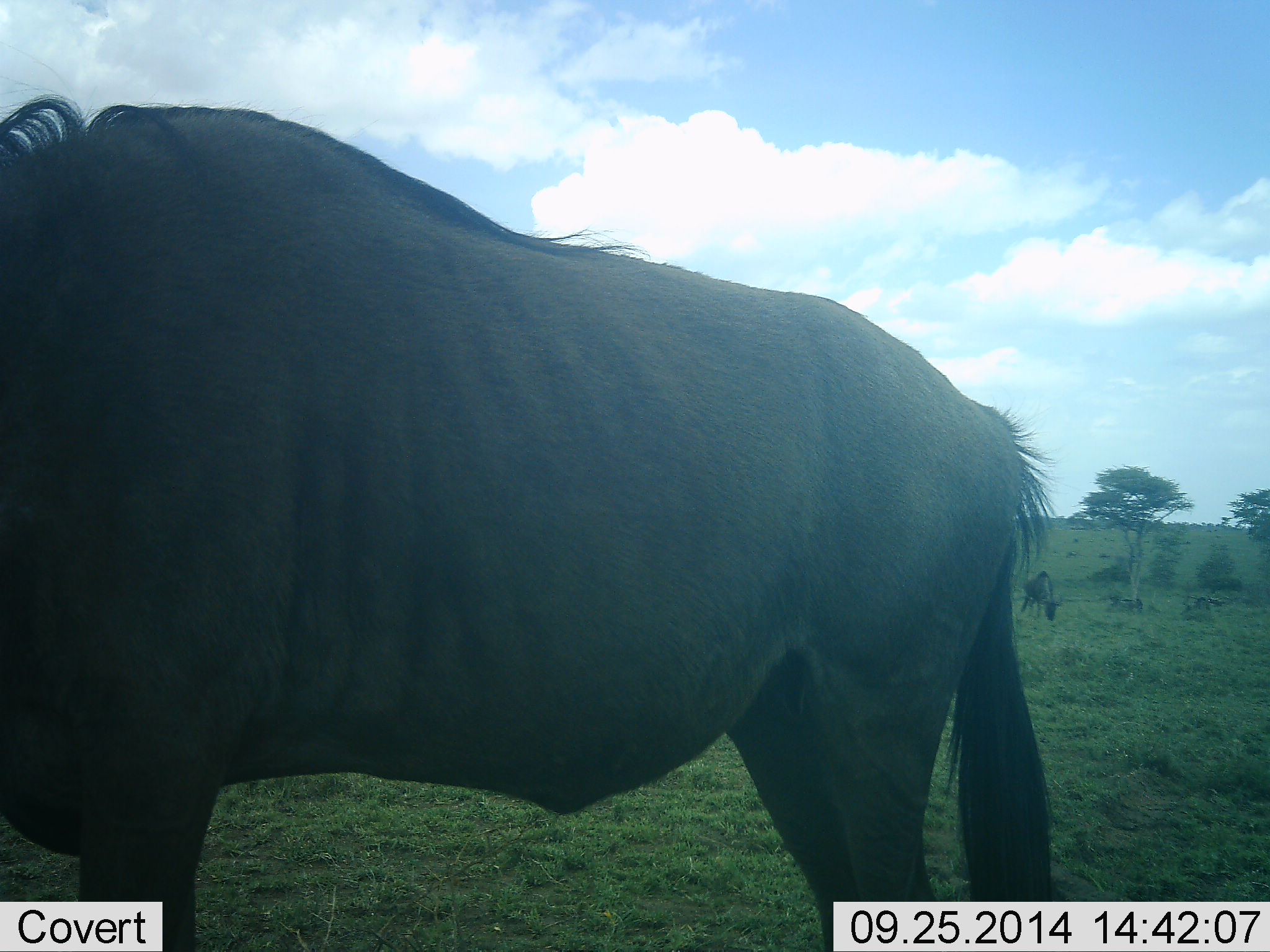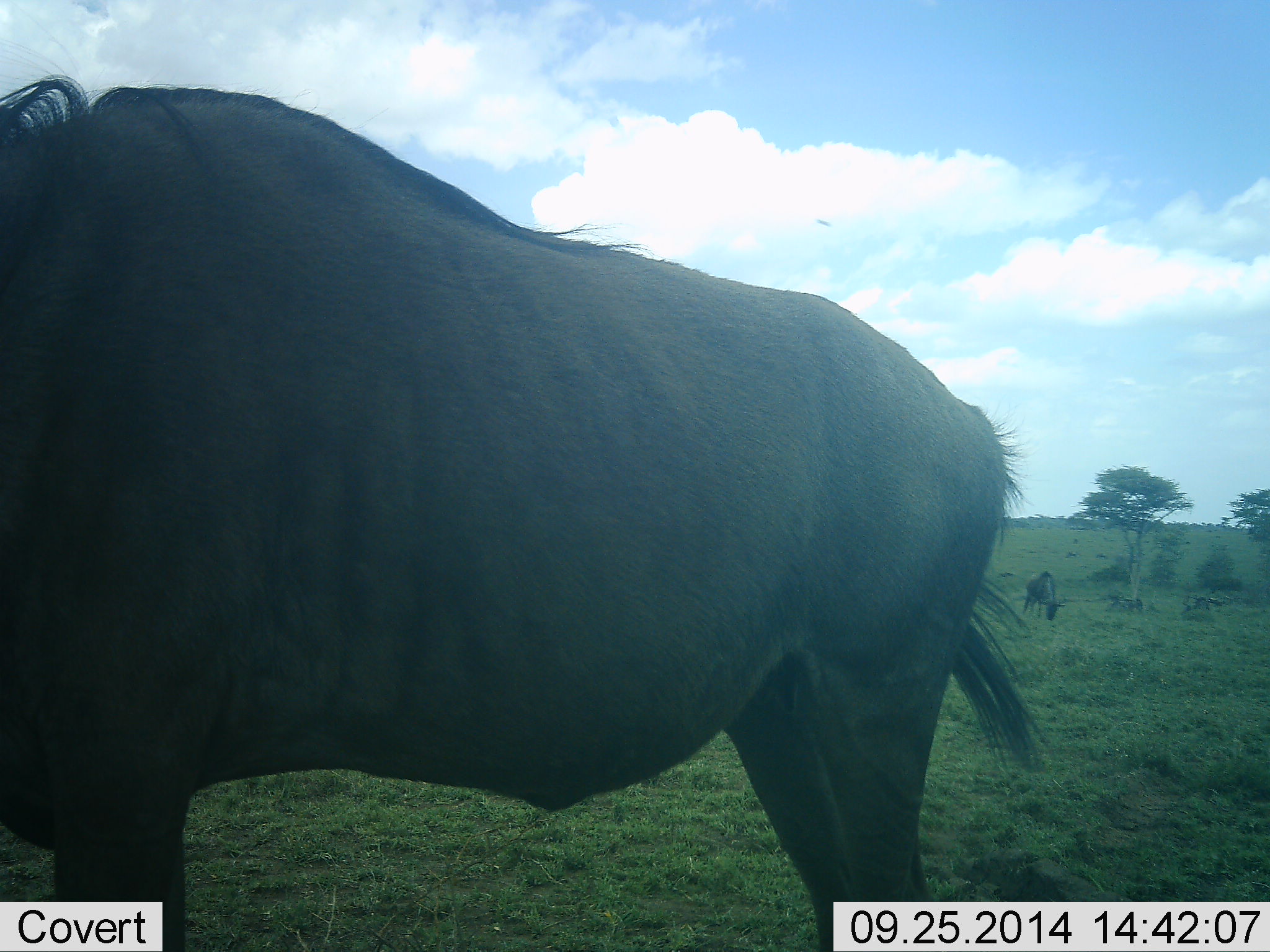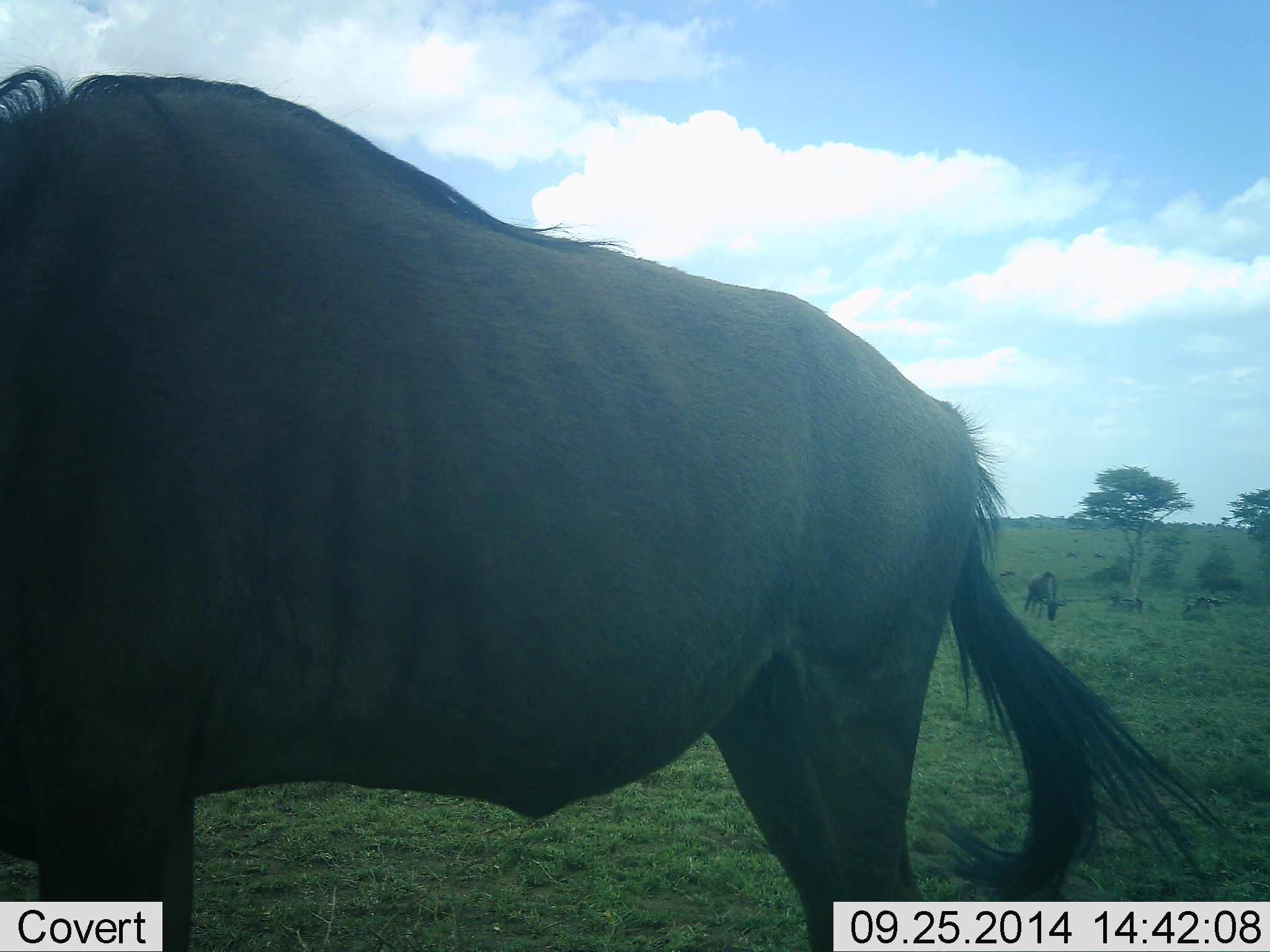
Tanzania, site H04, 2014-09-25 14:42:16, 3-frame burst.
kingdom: Animalia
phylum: Chordata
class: Mammalia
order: Artiodactyla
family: Bovidae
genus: Connochaetes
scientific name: Connochaetes taurinus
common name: blue wildebeest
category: wildebeest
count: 2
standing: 80%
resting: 0%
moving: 0%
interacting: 0%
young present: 0%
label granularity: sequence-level